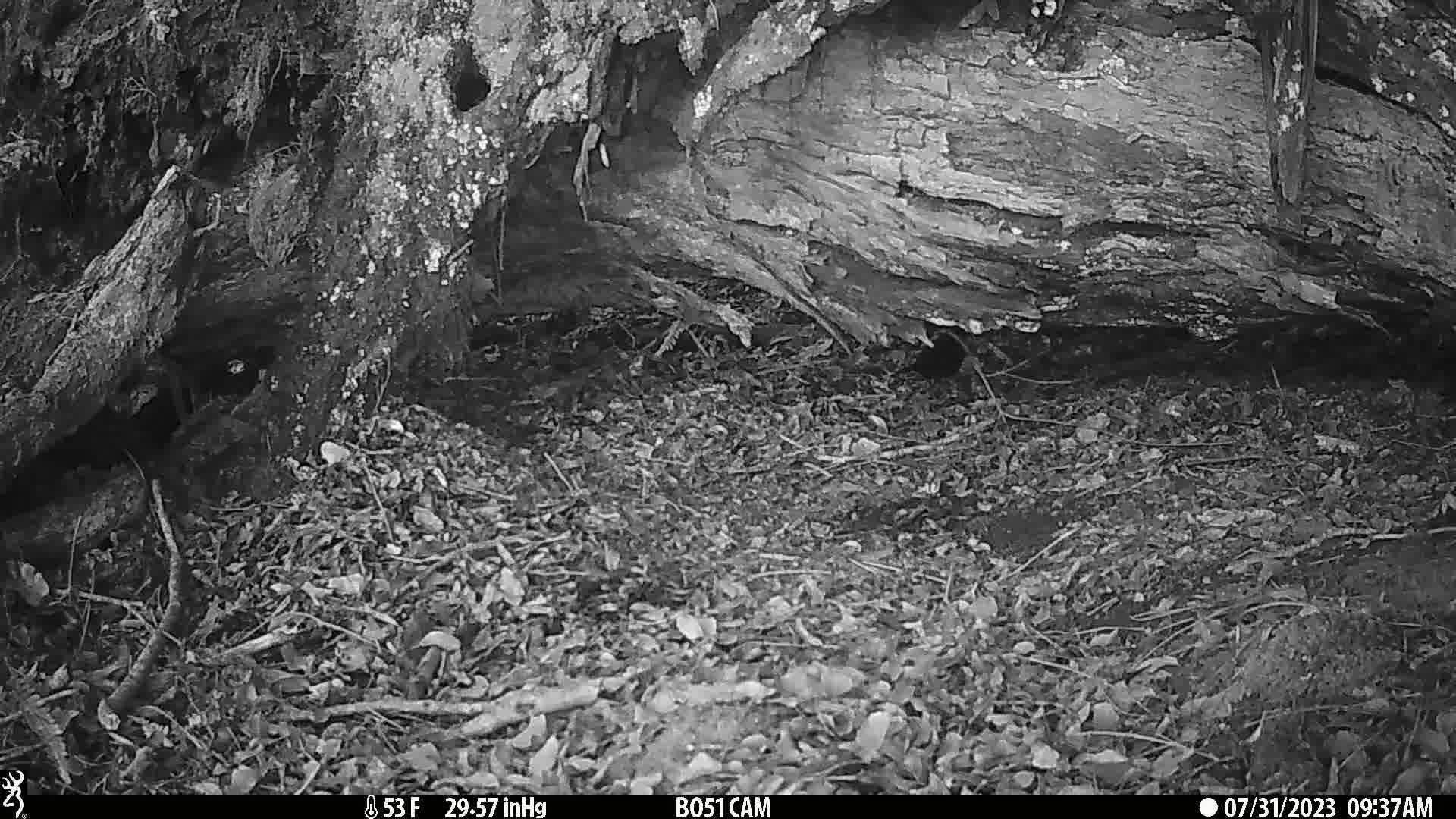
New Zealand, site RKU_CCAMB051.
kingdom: Animalia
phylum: Chordata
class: Aves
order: Passeriformes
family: Turdidae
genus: Turdus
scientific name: Turdus merula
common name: eurasian blackbird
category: blackbird